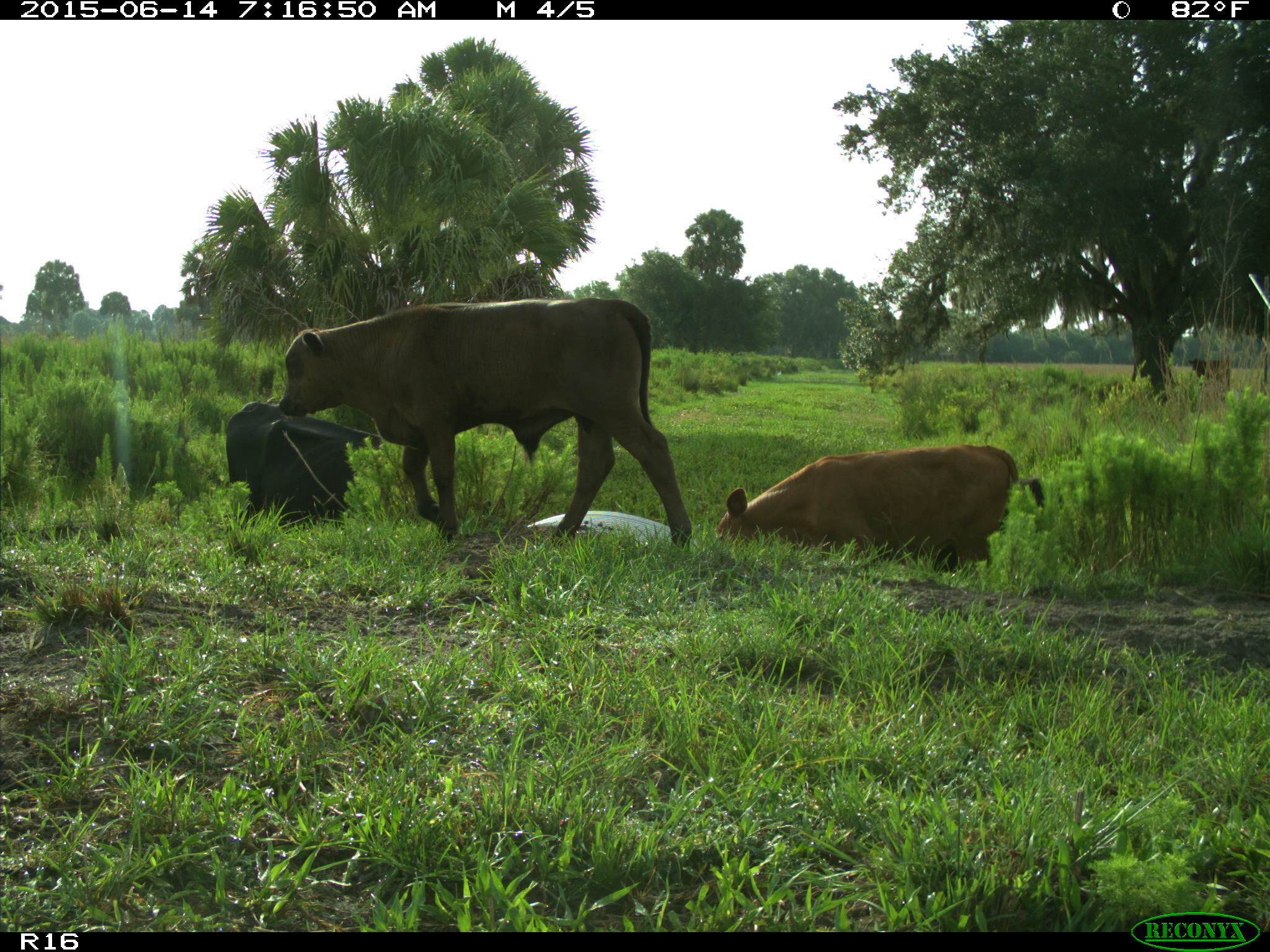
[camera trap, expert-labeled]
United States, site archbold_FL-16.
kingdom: Animalia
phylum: Chordata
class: Mammalia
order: Artiodactyla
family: Bovidae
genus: Bos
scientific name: Bos taurus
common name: domestic cow